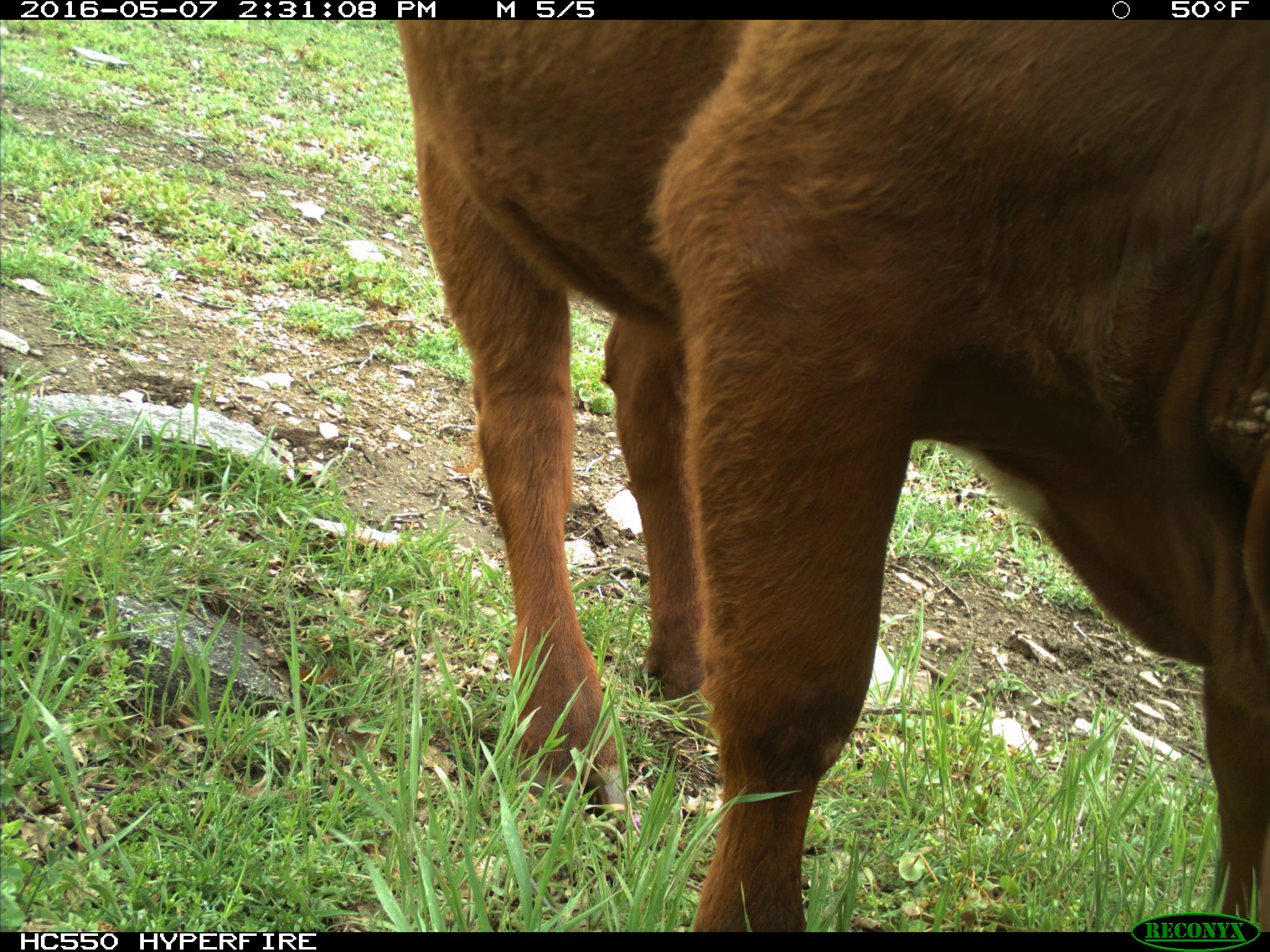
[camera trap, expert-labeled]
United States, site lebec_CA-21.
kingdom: Animalia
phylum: Chordata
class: Mammalia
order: Artiodactyla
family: Bovidae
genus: Bos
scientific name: Bos taurus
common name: domestic cow